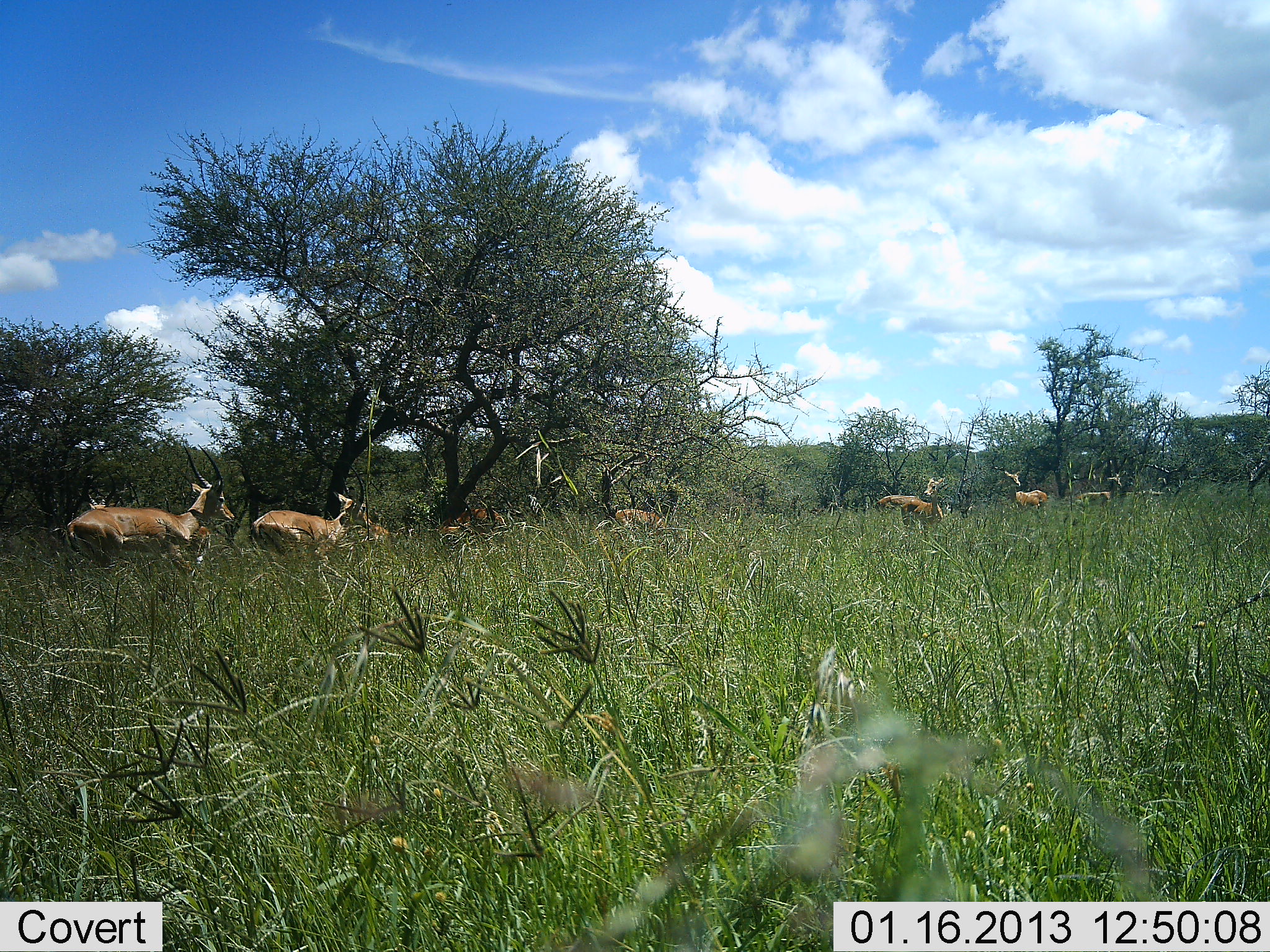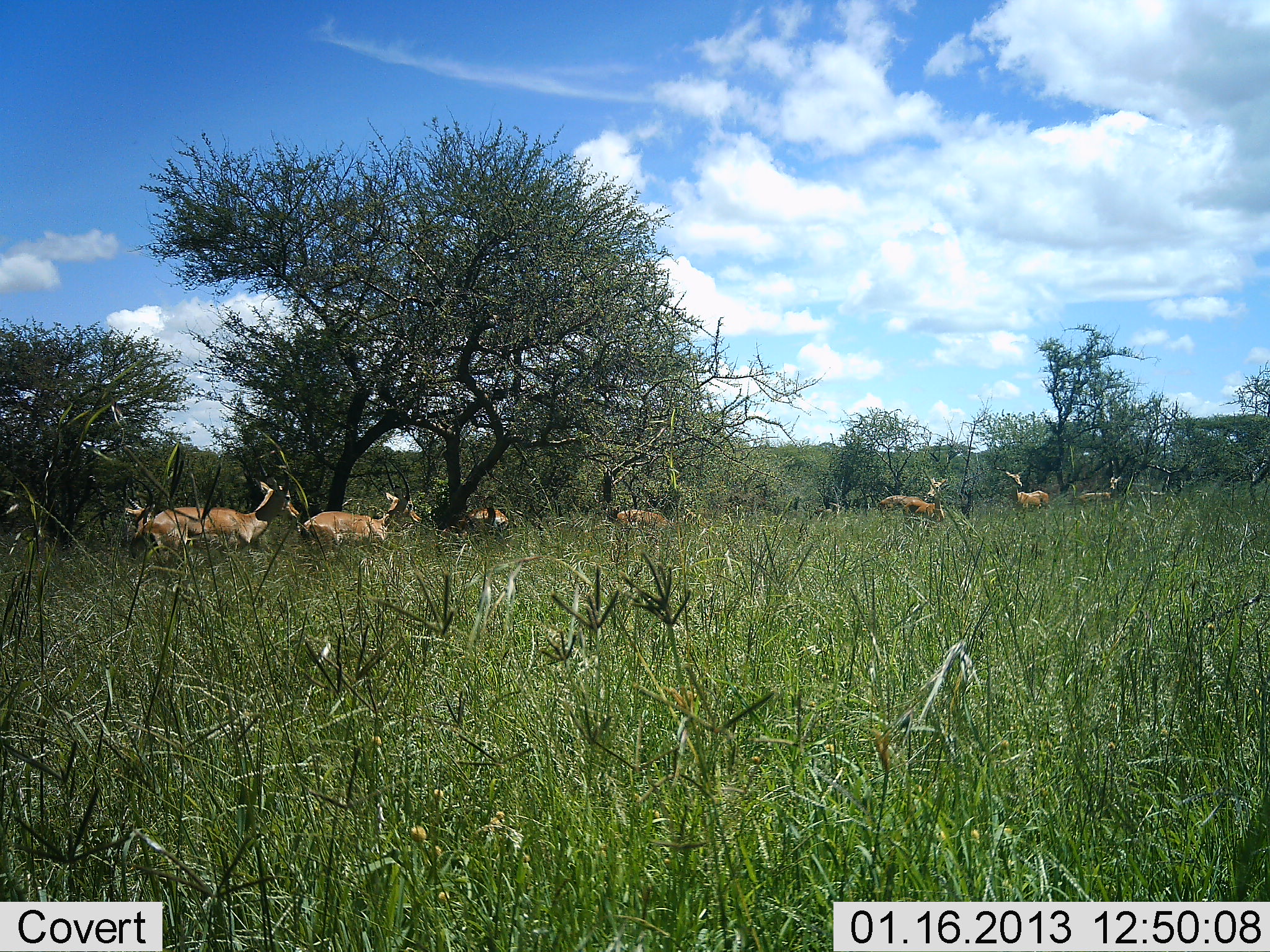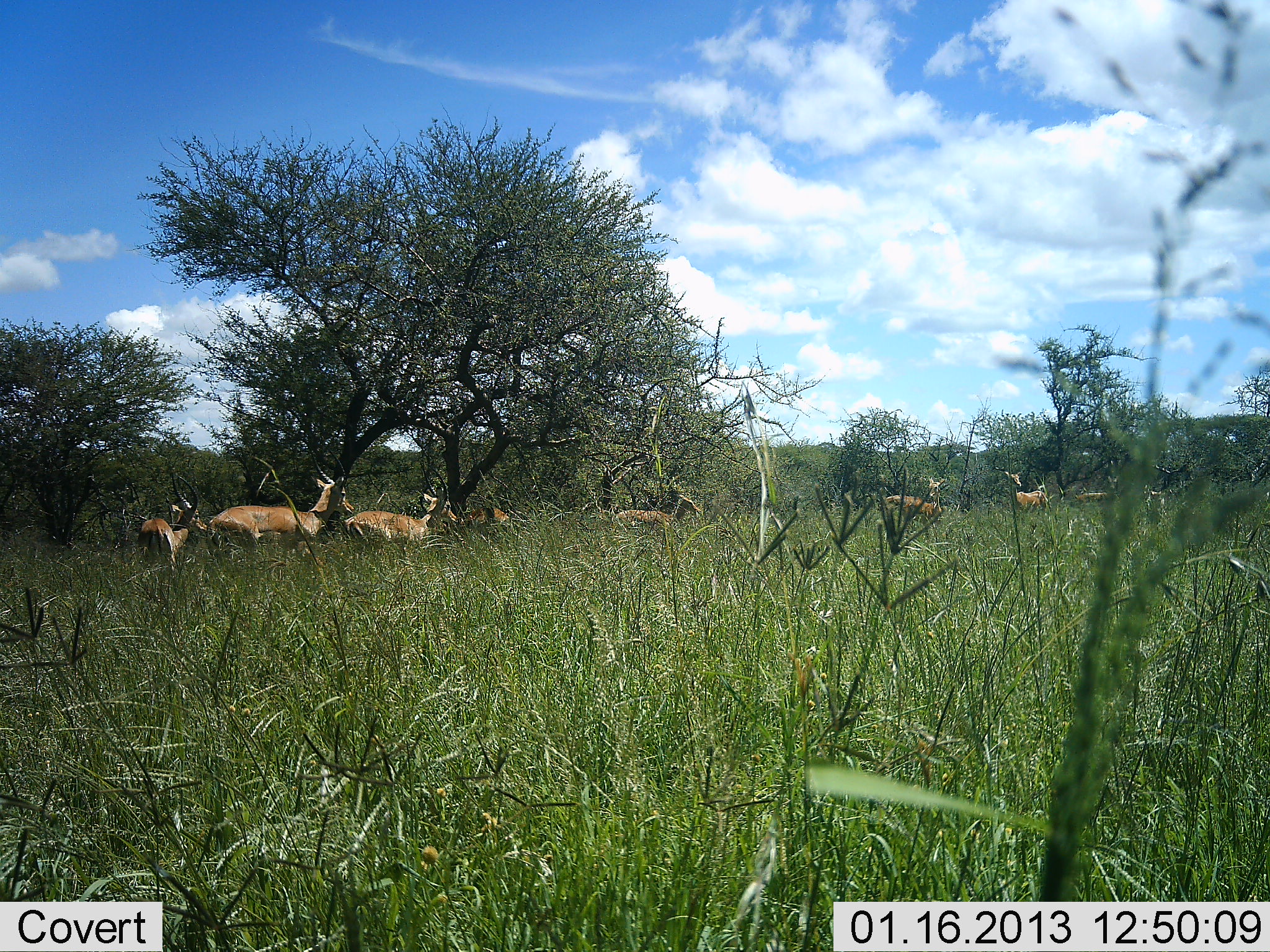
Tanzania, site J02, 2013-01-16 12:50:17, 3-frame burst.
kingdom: Animalia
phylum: Chordata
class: Mammalia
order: Artiodactyla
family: Bovidae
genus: Aepyceros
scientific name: Aepyceros melampus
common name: impala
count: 8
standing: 52%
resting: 0%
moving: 91%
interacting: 0%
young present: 0%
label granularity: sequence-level